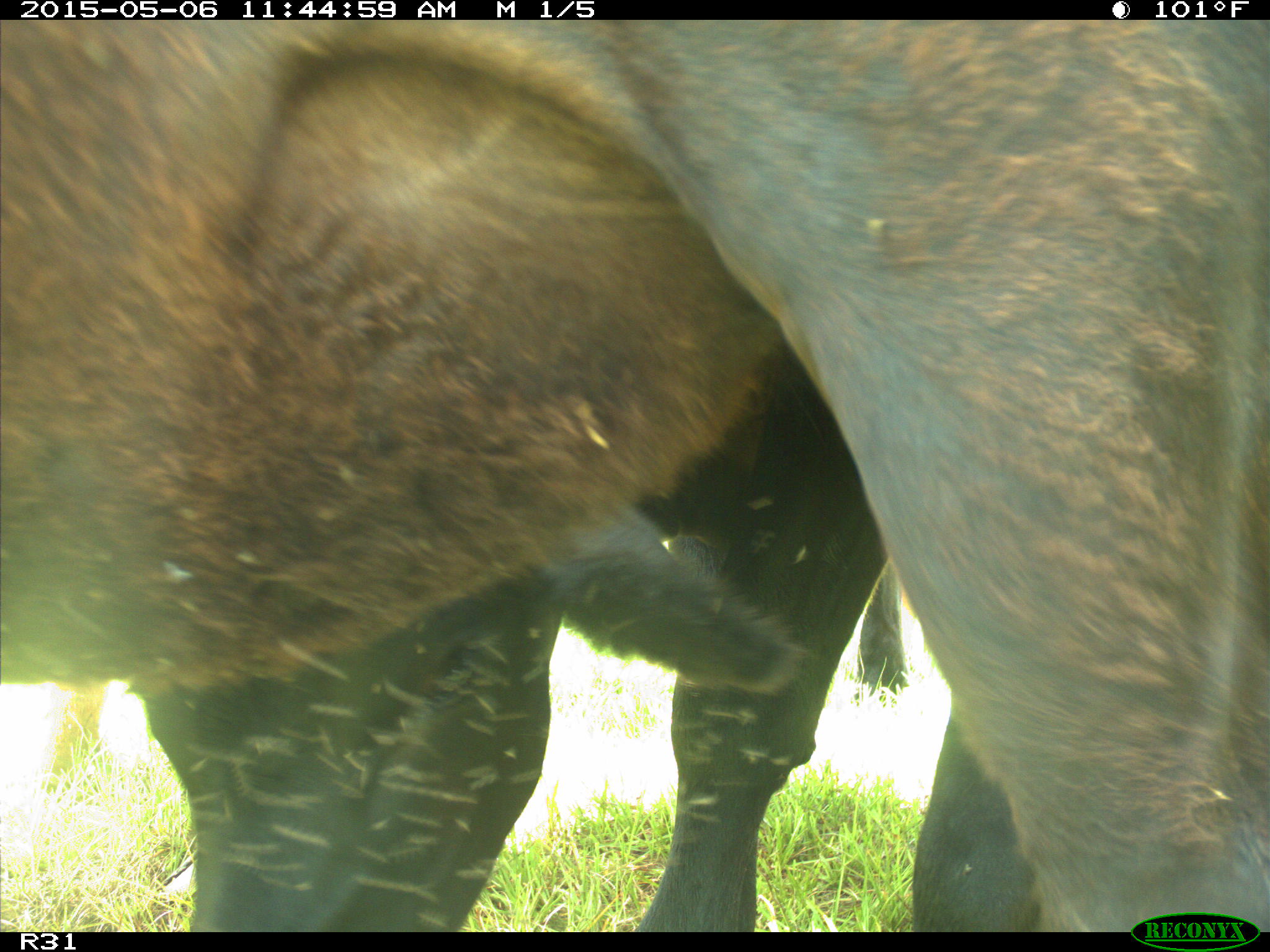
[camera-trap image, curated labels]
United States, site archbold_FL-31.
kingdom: Animalia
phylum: Chordata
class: Mammalia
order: Artiodactyla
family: Bovidae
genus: Bos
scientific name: Bos taurus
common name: domestic cow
Bos taurus (domestic cow).